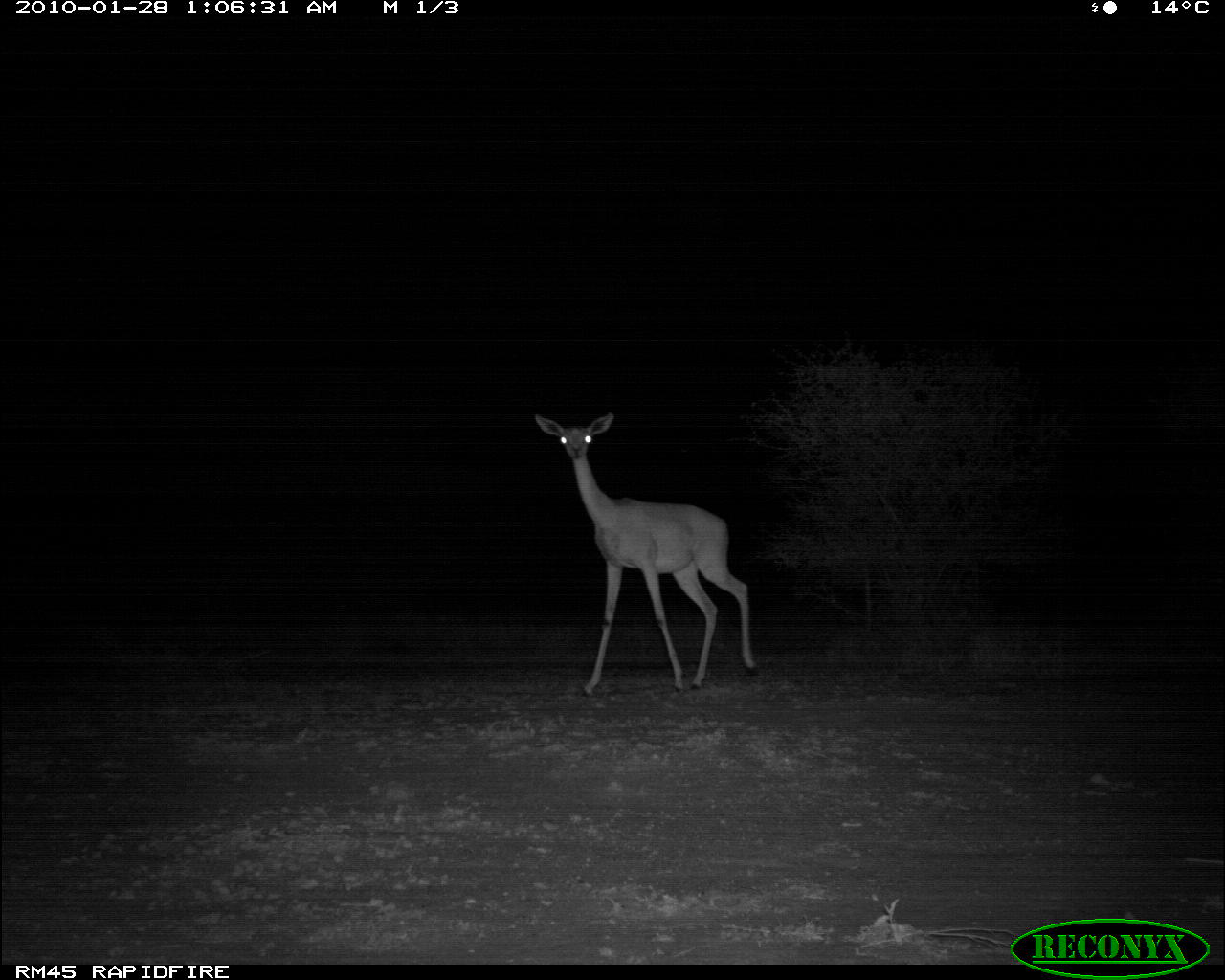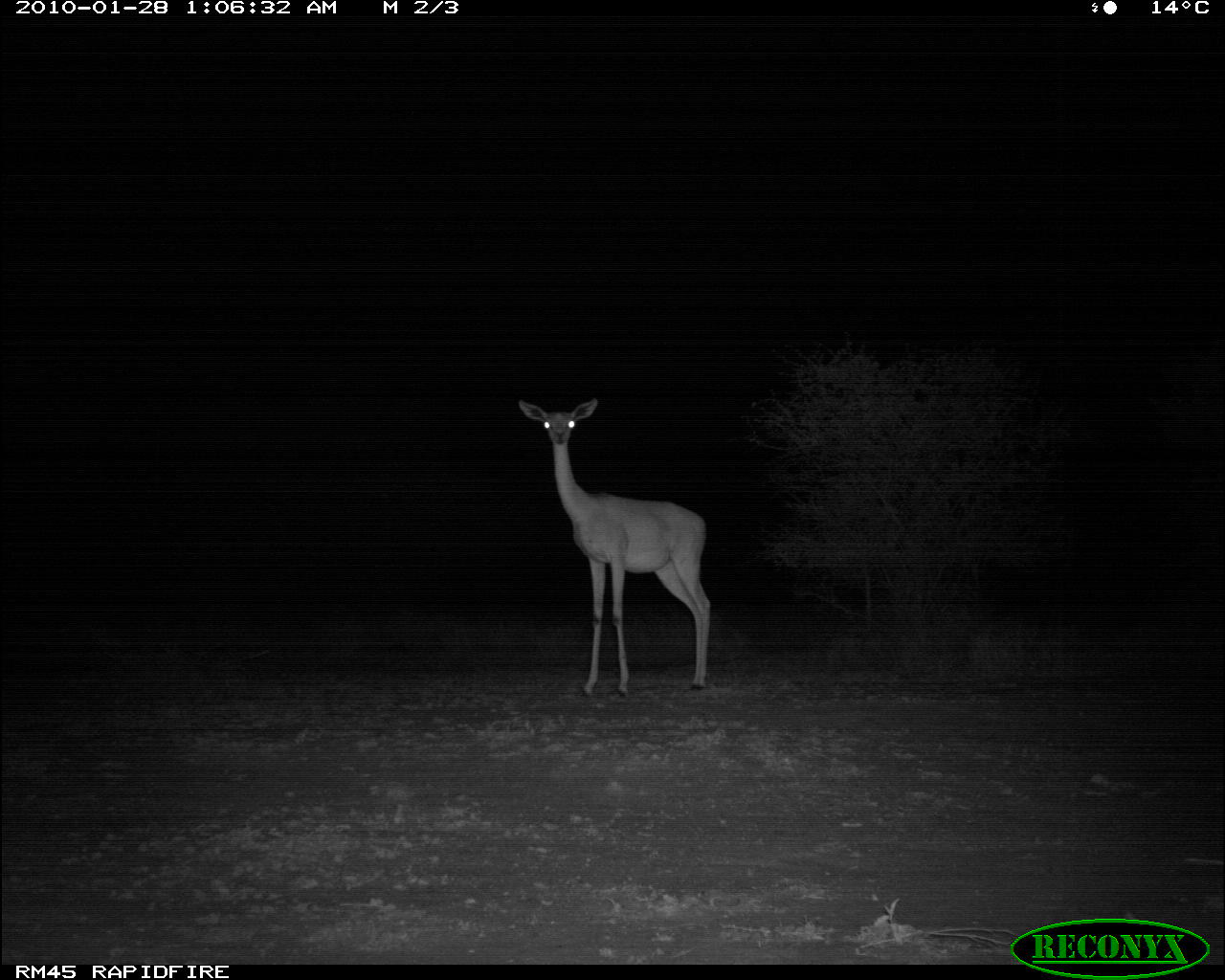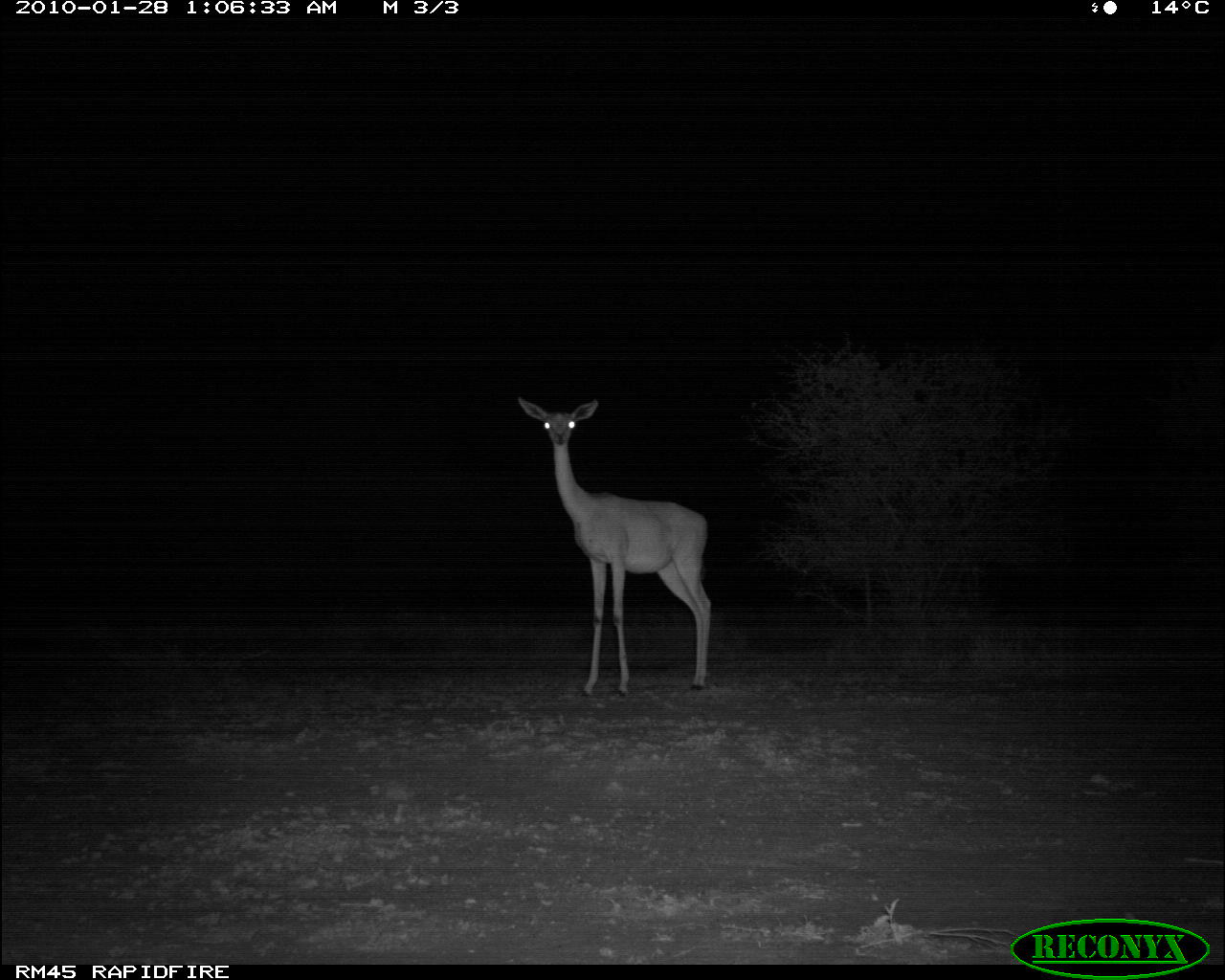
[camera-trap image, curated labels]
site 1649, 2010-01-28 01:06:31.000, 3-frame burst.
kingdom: Animalia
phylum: Chordata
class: Mammalia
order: Artiodactyla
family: Bovidae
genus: Litocranius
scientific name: Litocranius walleri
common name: gerenuk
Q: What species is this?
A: Litocranius walleri (gerenuk).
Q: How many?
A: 1.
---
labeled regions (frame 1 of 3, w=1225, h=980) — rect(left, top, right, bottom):
litocranius walleri: rect(532, 408, 761, 698)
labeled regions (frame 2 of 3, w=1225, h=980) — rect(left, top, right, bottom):
litocranius walleri: rect(514, 396, 713, 702)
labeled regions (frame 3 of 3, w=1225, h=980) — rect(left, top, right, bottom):
litocranius walleri: rect(516, 392, 714, 703)